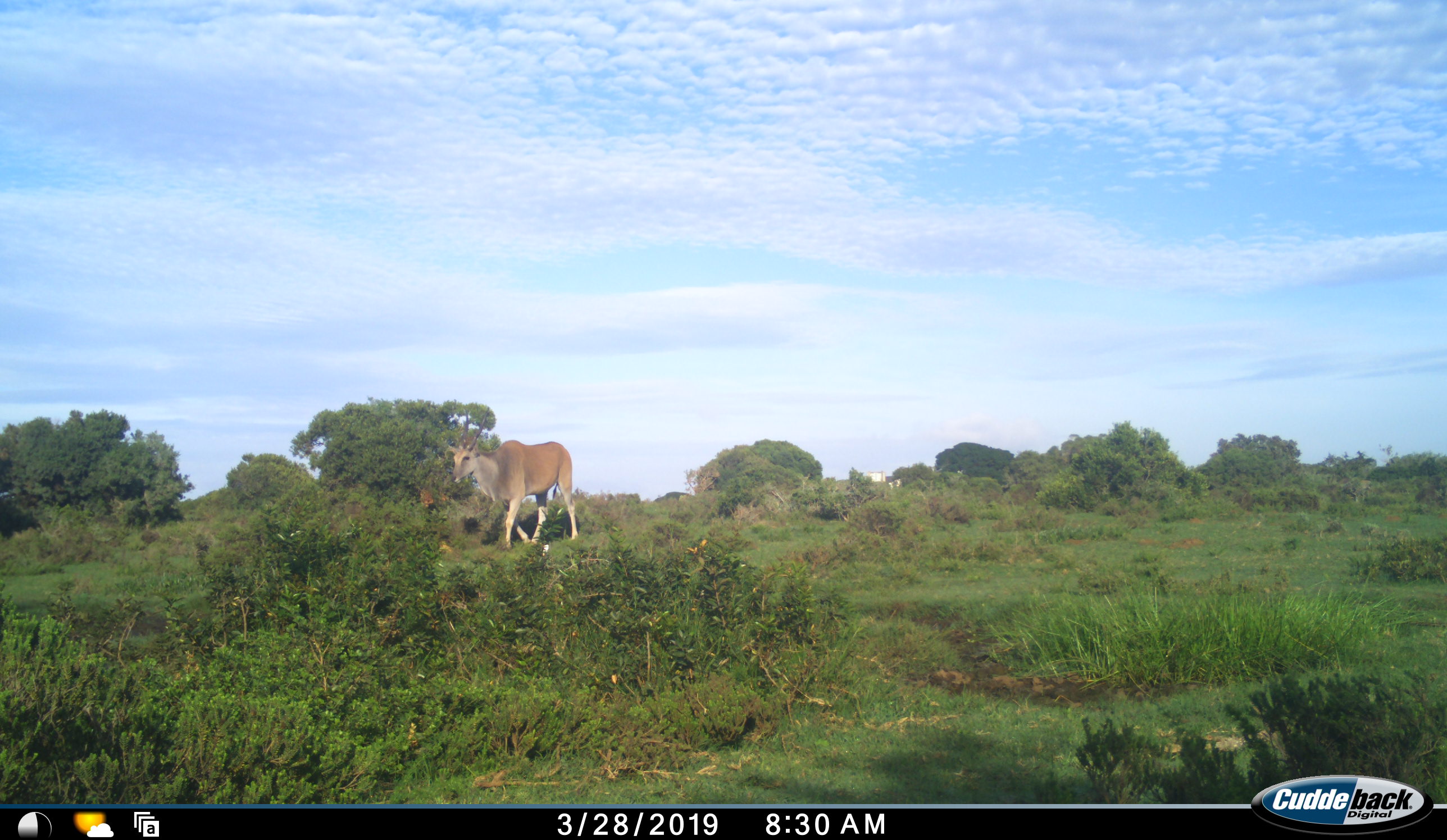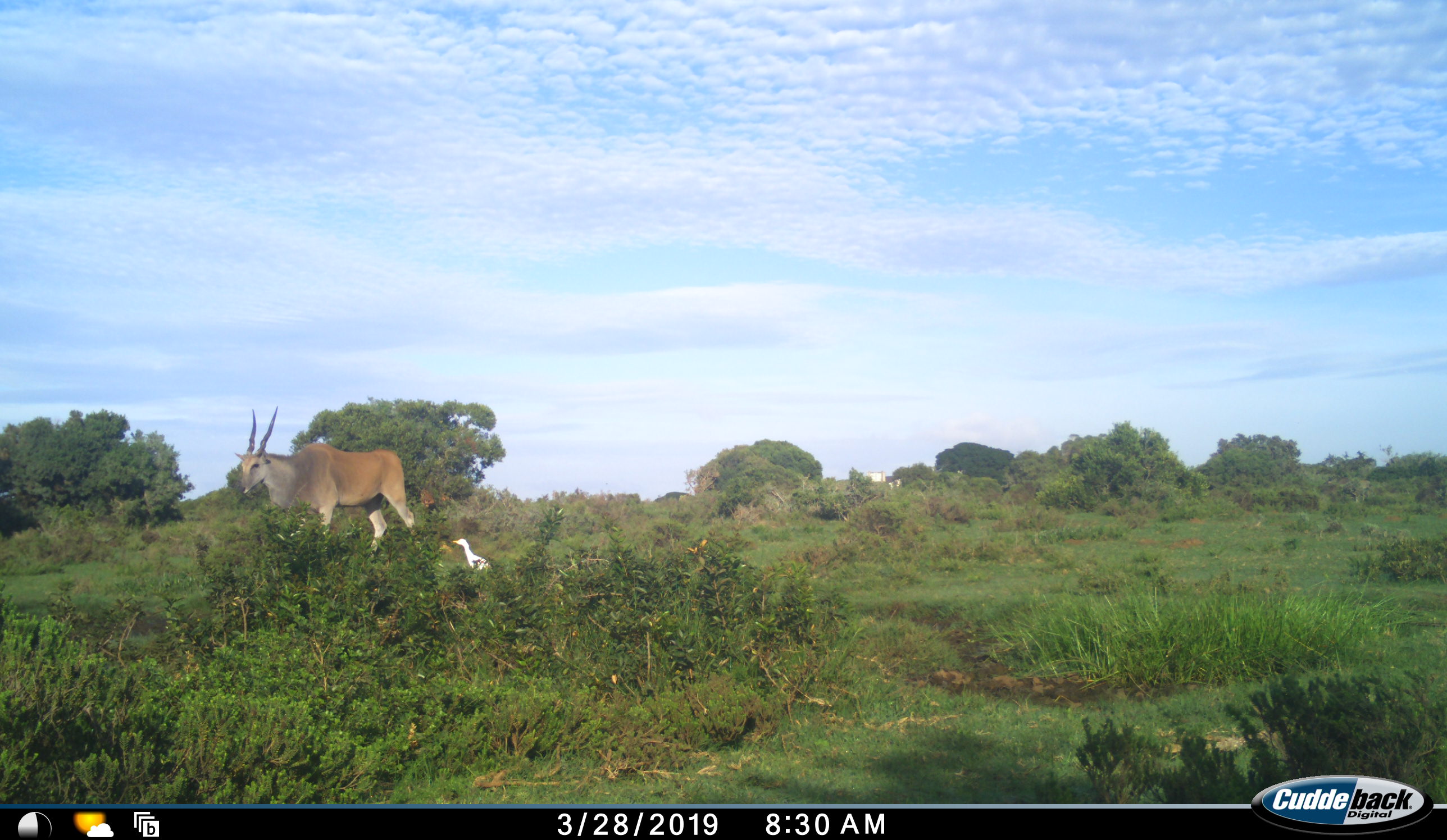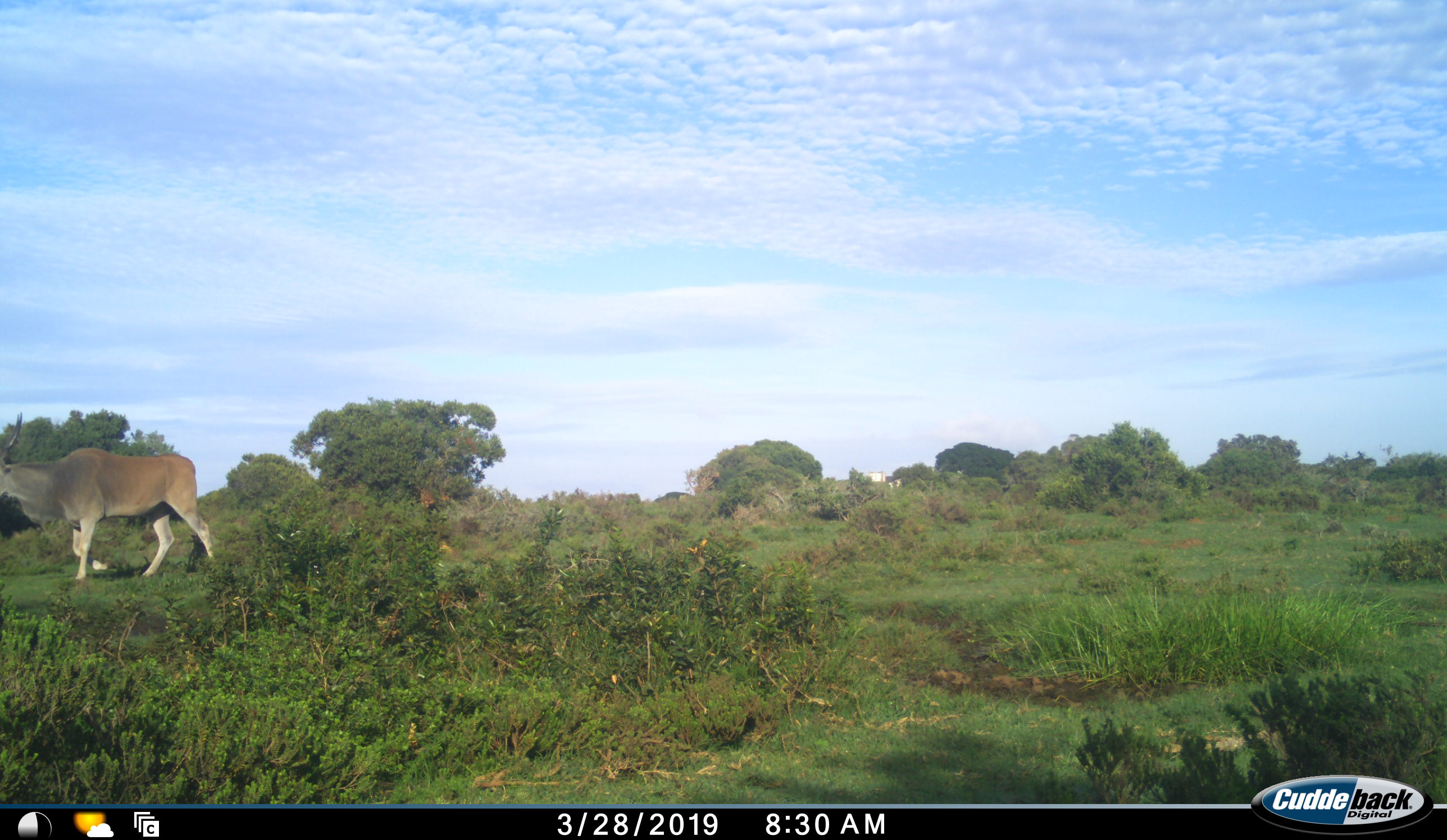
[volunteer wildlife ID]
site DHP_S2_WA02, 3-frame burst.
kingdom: Animalia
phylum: Chordata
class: Mammalia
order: Artiodactyla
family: Bovidae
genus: Tragelaphus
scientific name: Tragelaphus oryx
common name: eland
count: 1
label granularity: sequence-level